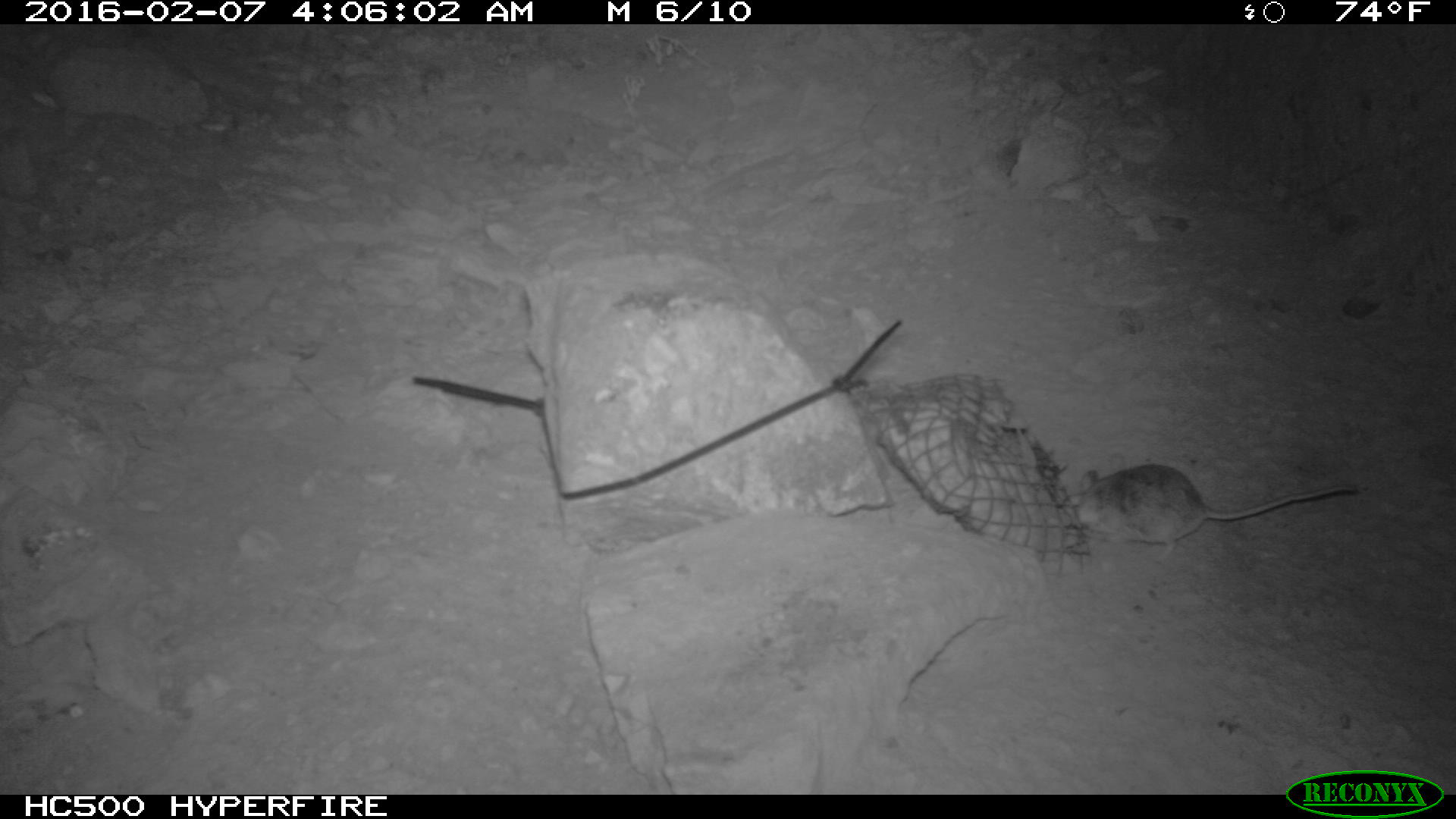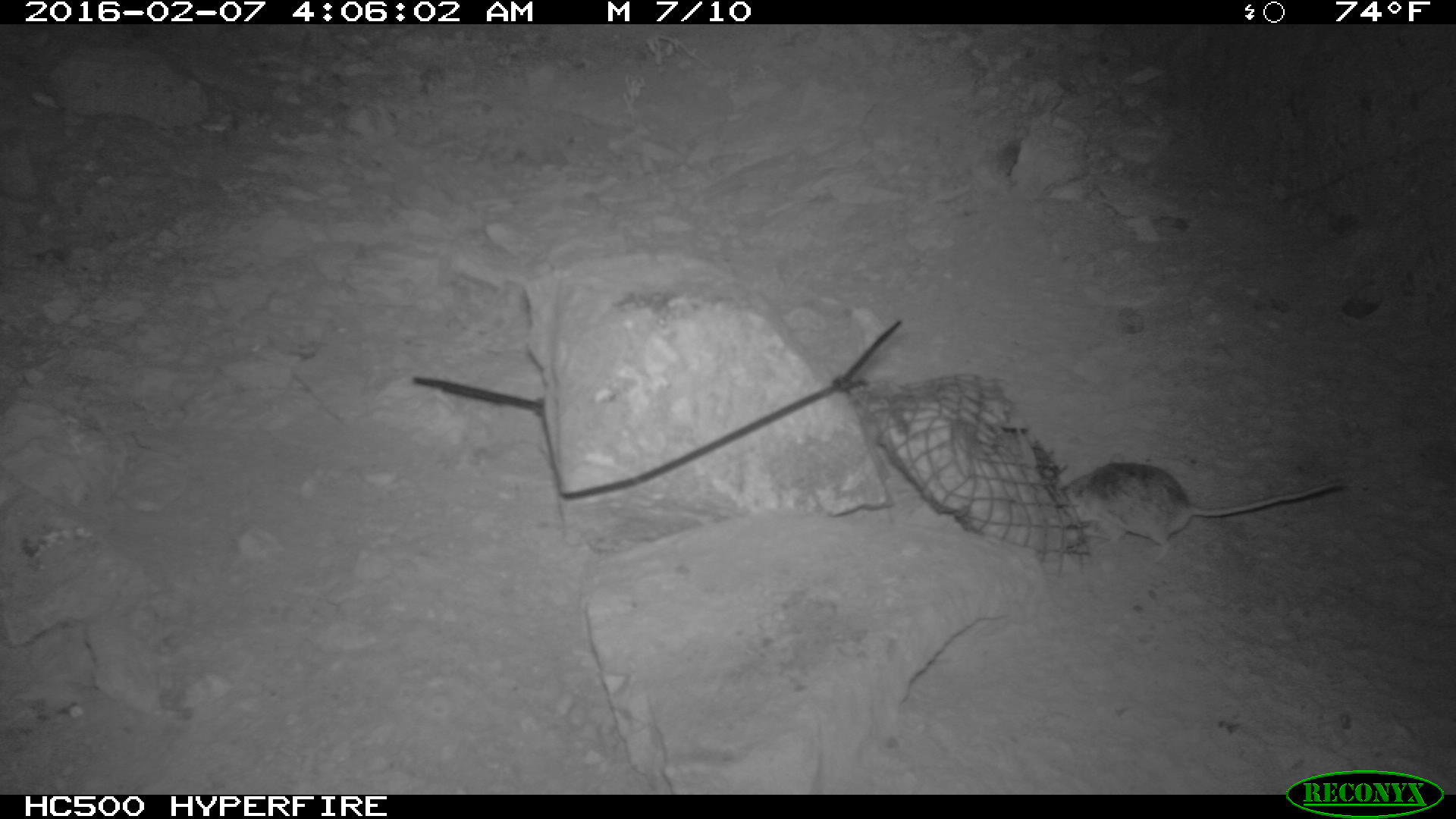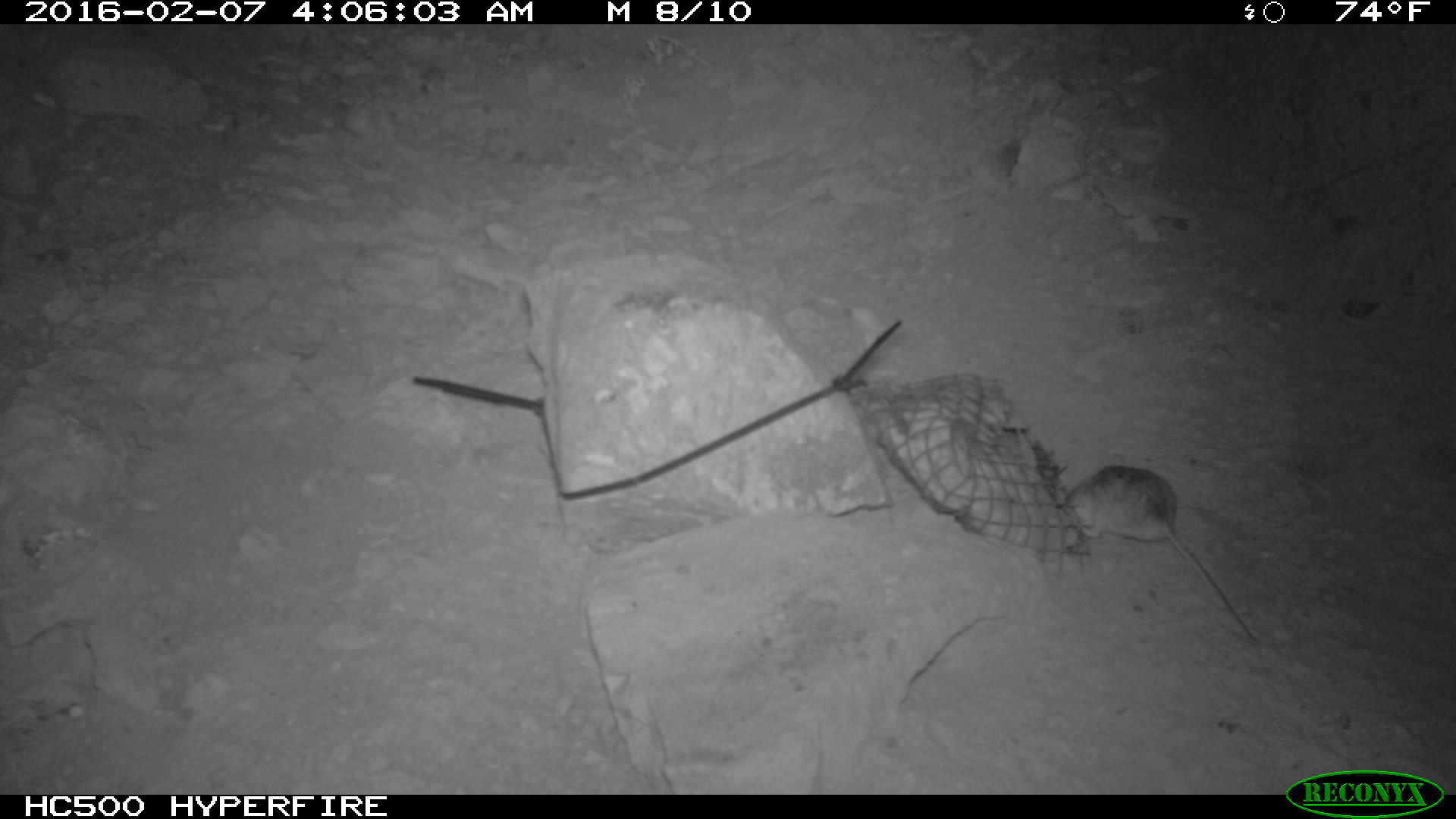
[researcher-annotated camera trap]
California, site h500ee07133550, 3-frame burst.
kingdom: Animalia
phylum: Chordata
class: Mammalia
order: Rodentia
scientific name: Rodentia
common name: rodent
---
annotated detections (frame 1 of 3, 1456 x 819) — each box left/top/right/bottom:
rodent: 1064/463/1360/565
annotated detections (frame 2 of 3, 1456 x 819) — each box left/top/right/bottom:
rodent: 1055/460/1348/565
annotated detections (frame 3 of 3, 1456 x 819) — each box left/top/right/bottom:
rodent: 1056/463/1263/648